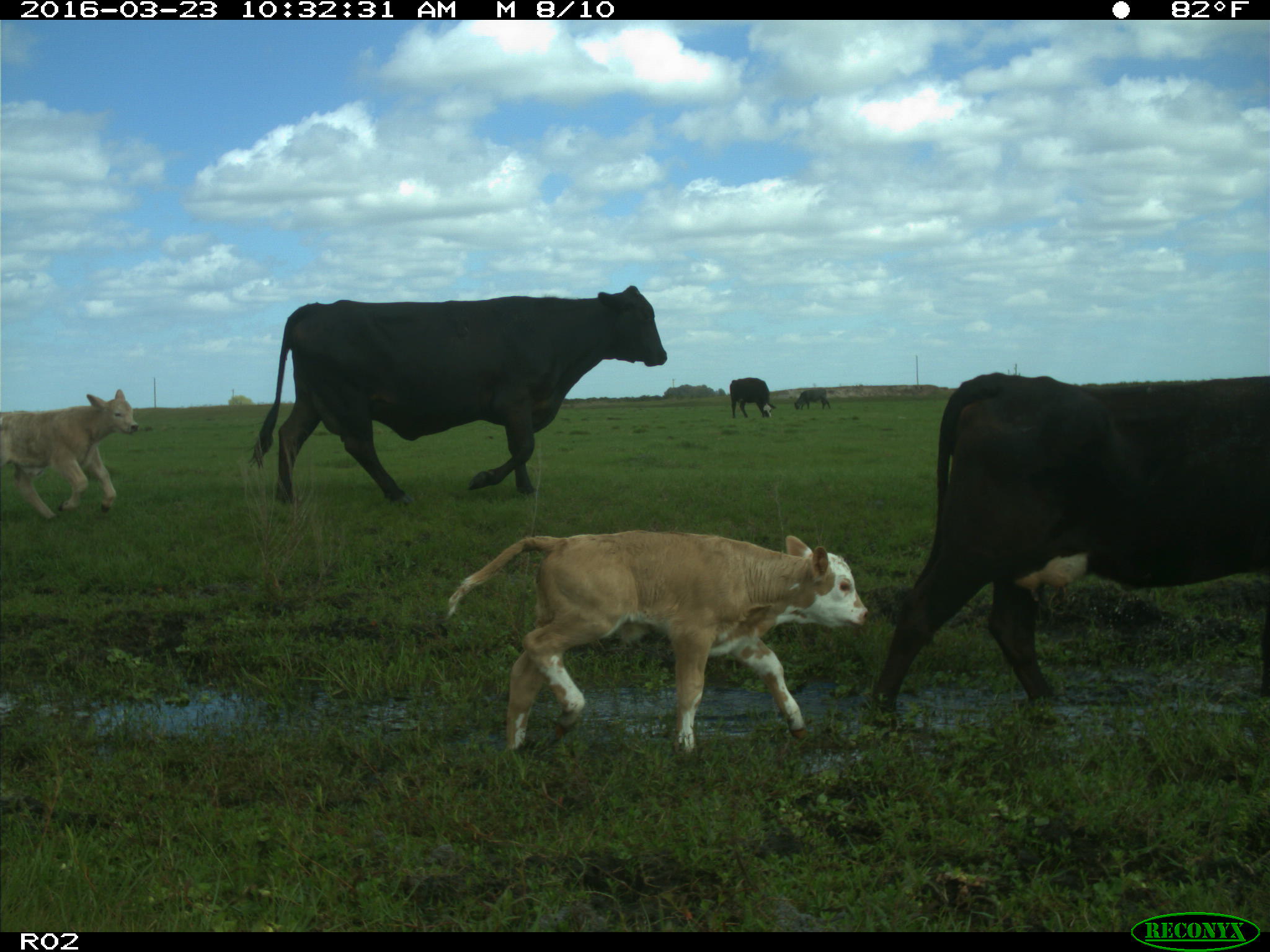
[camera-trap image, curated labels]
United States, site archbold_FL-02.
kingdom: Animalia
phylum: Chordata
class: Mammalia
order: Artiodactyla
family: Bovidae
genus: Bos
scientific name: Bos taurus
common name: domestic cow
Bos taurus (domestic cow).